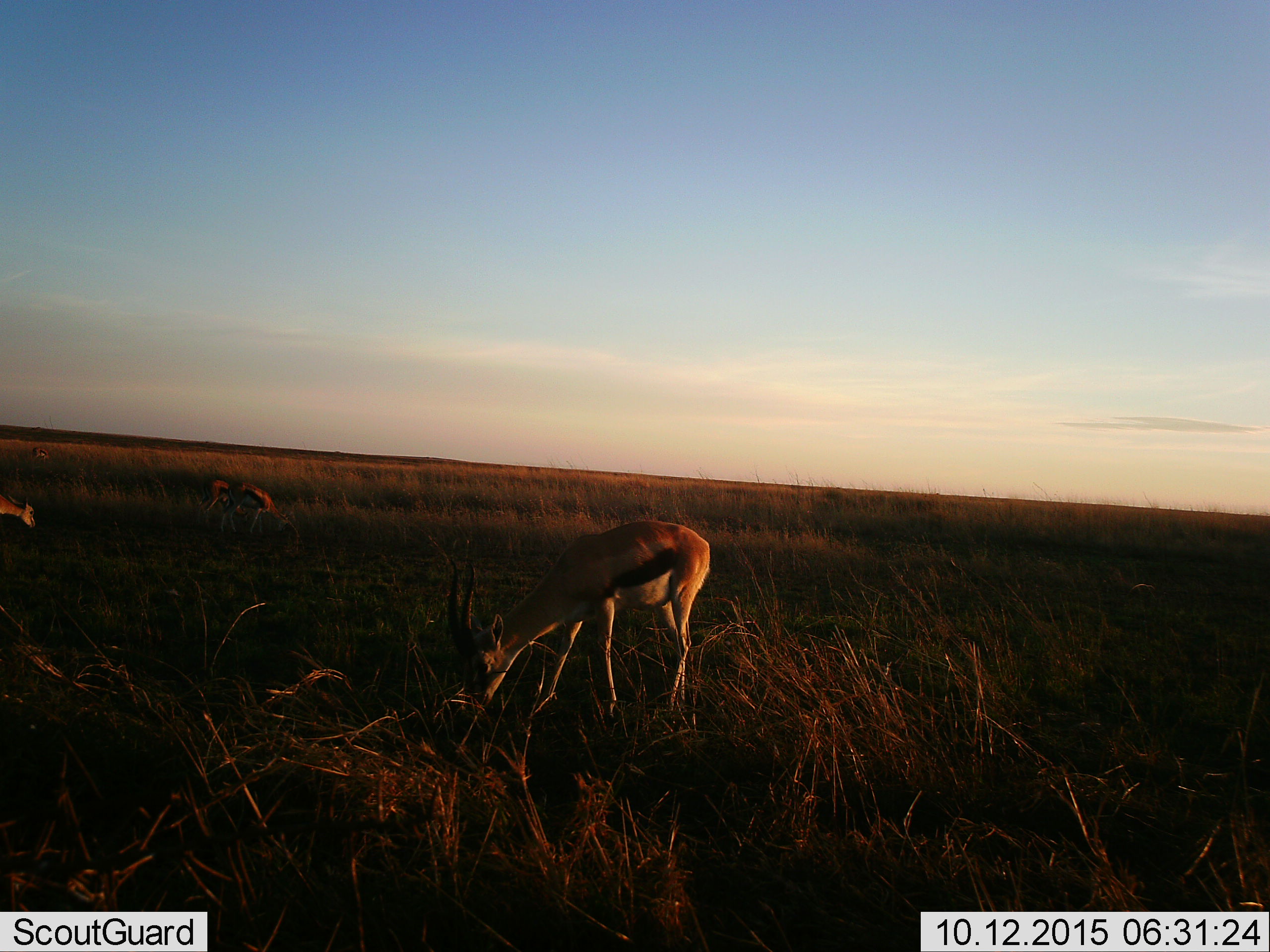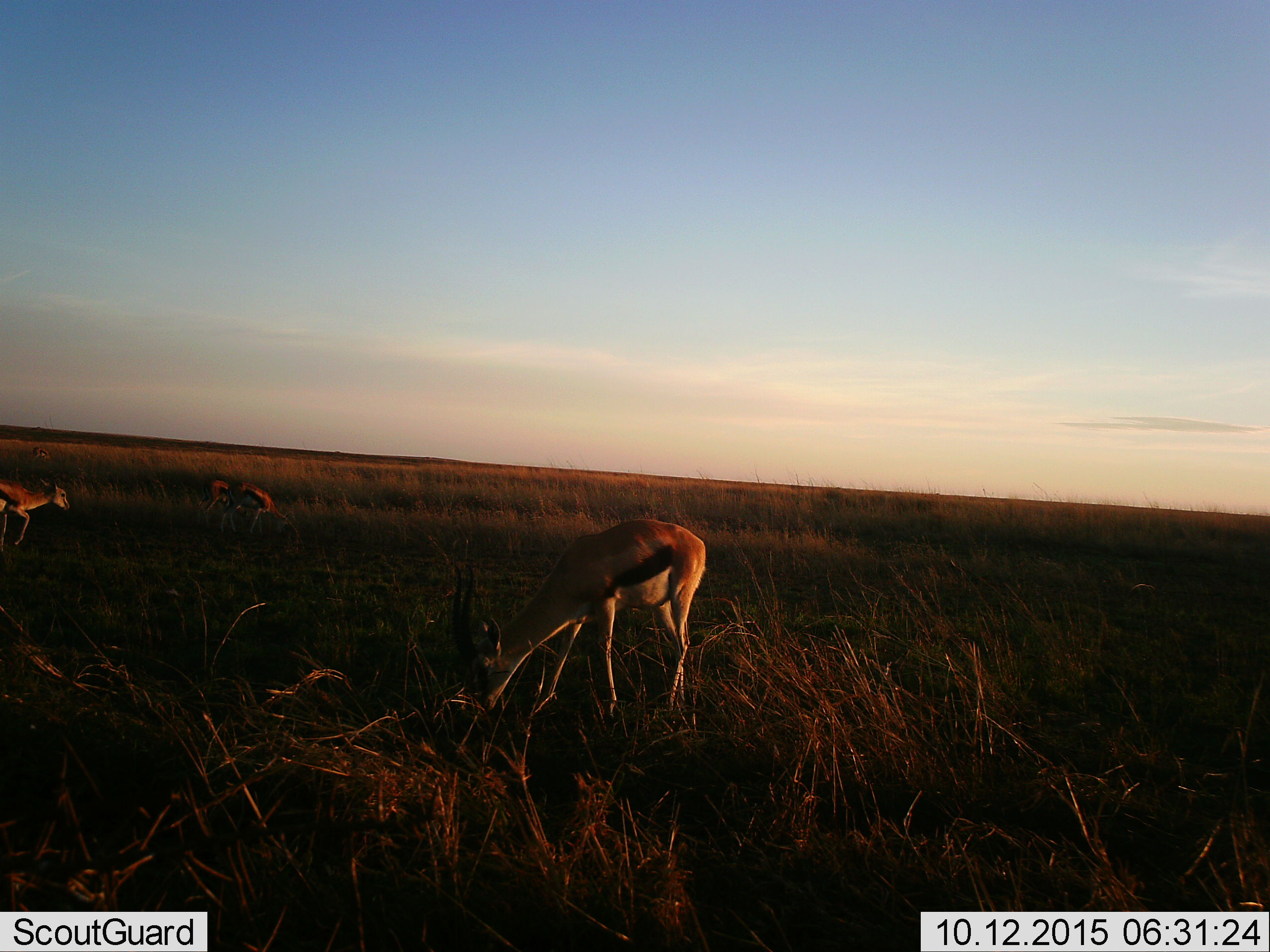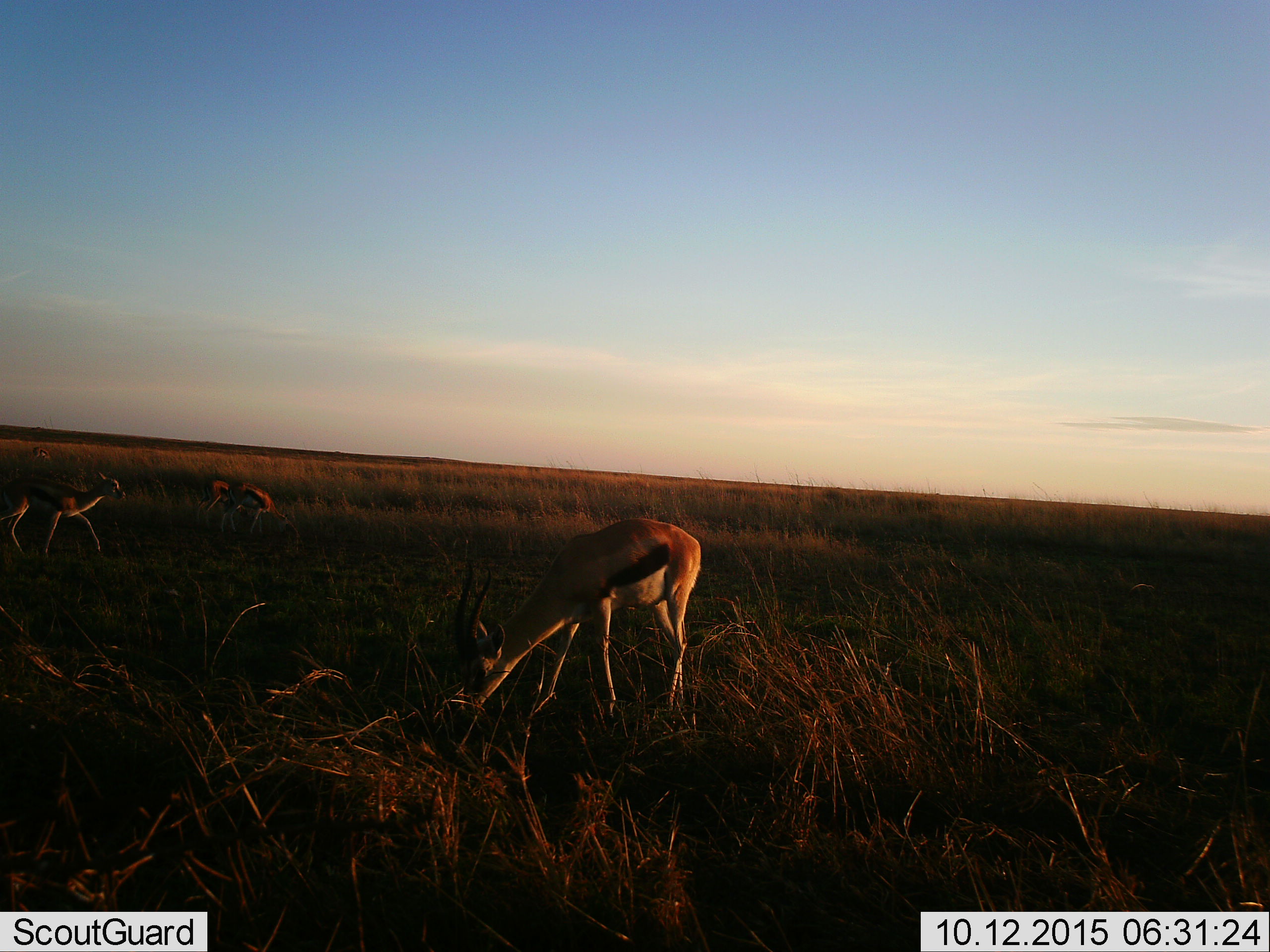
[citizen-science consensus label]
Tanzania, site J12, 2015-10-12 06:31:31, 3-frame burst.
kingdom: Animalia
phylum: Chordata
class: Mammalia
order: Artiodactyla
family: Bovidae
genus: Eudorcas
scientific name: Eudorcas thomsonii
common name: thomson's gazelle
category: gazellethomsons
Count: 5.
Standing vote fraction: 20%.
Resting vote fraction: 0%.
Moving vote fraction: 40%.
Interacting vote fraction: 0%.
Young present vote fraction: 0%.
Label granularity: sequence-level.